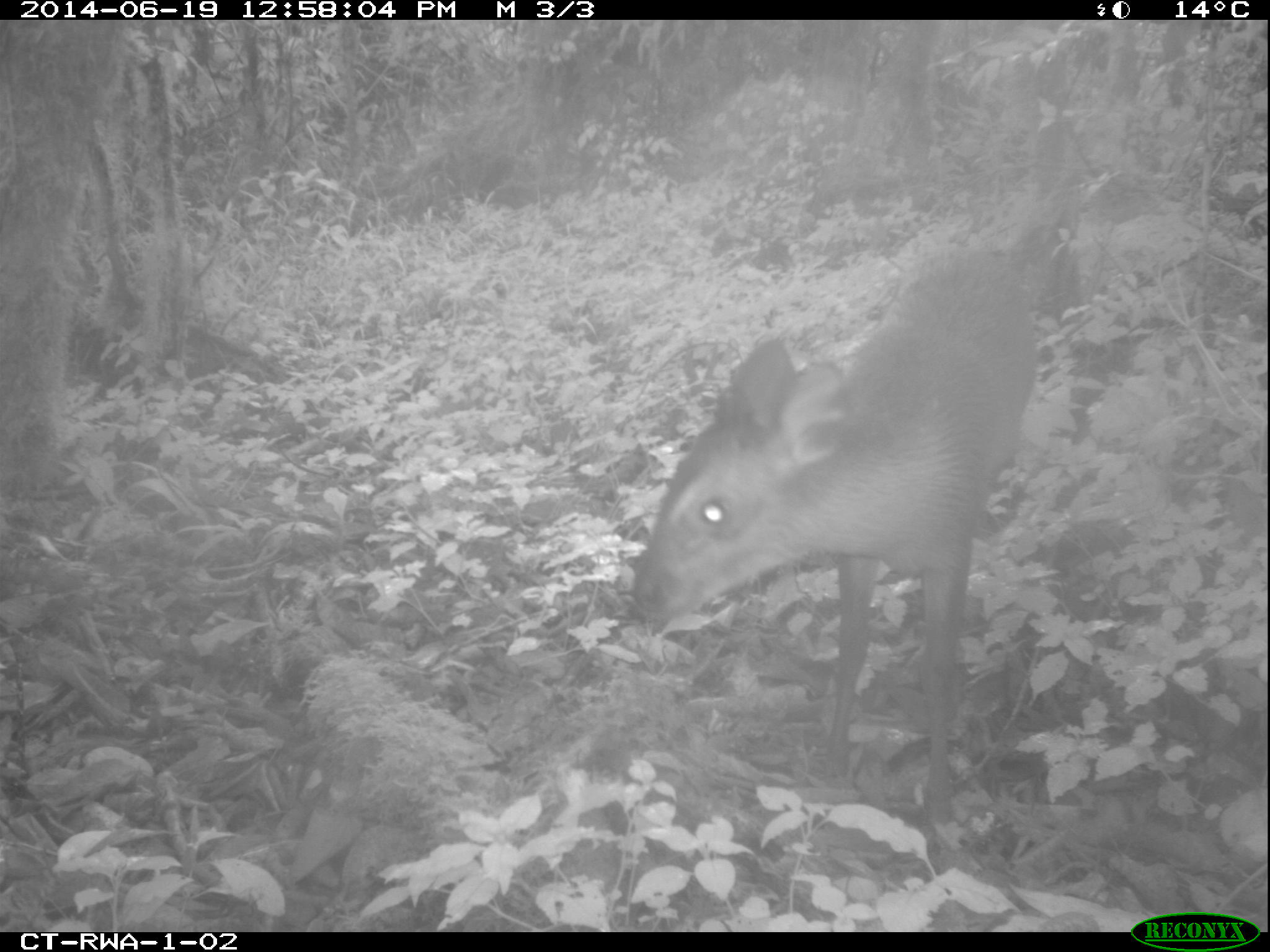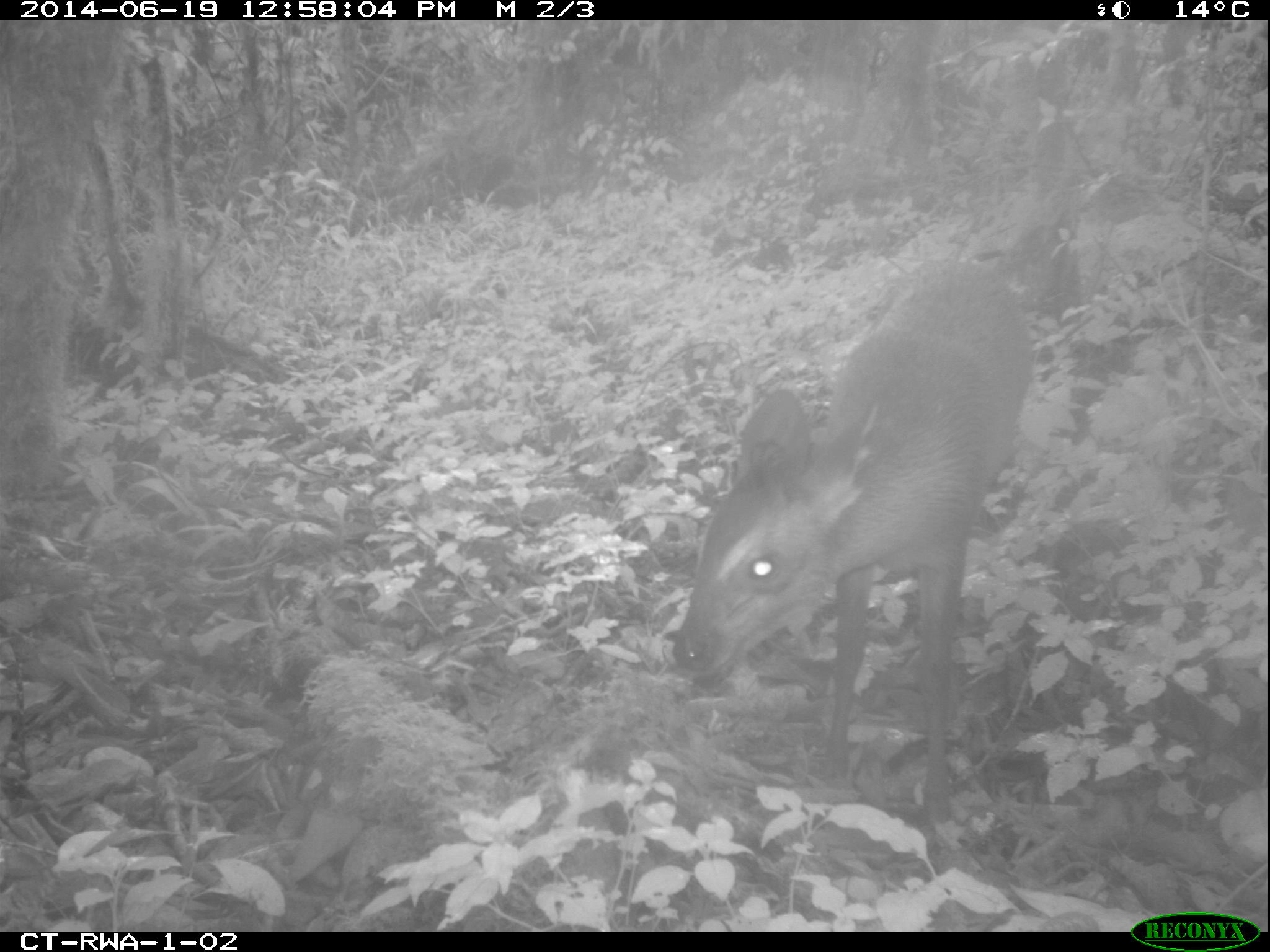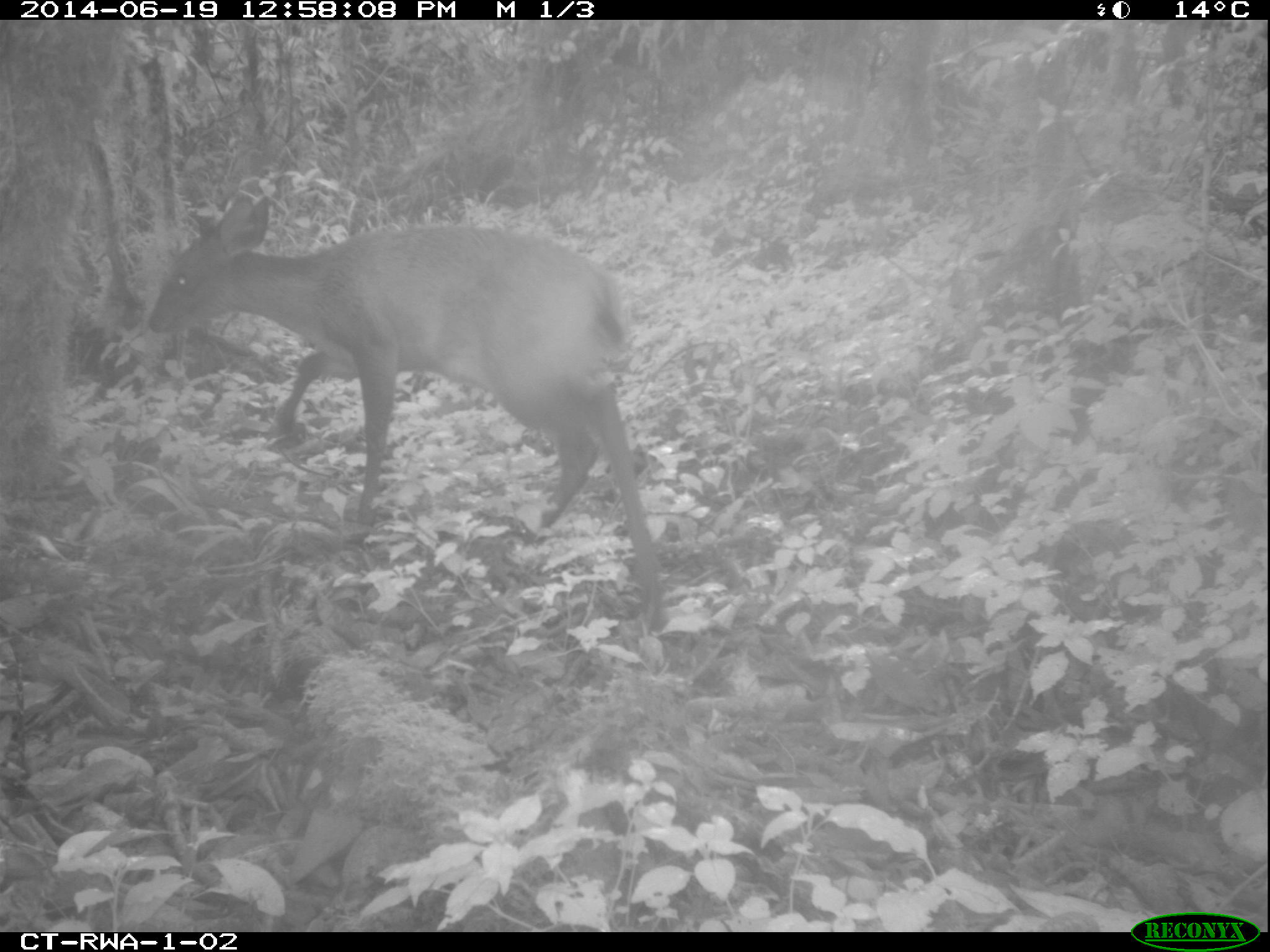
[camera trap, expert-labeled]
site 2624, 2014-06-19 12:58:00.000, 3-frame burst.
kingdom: Animalia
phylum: Chordata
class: Mammalia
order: Artiodactyla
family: Bovidae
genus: Cephalophus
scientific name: Cephalophus nigrifrons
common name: black-fronted duiker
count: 1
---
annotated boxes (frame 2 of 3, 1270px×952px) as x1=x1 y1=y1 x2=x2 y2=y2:
cephalophus nigrifrons: x1=669 y1=259 x2=1031 y2=819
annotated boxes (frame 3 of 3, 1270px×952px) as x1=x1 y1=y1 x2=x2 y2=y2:
cephalophus nigrifrons: x1=143 y1=195 x2=660 y2=597